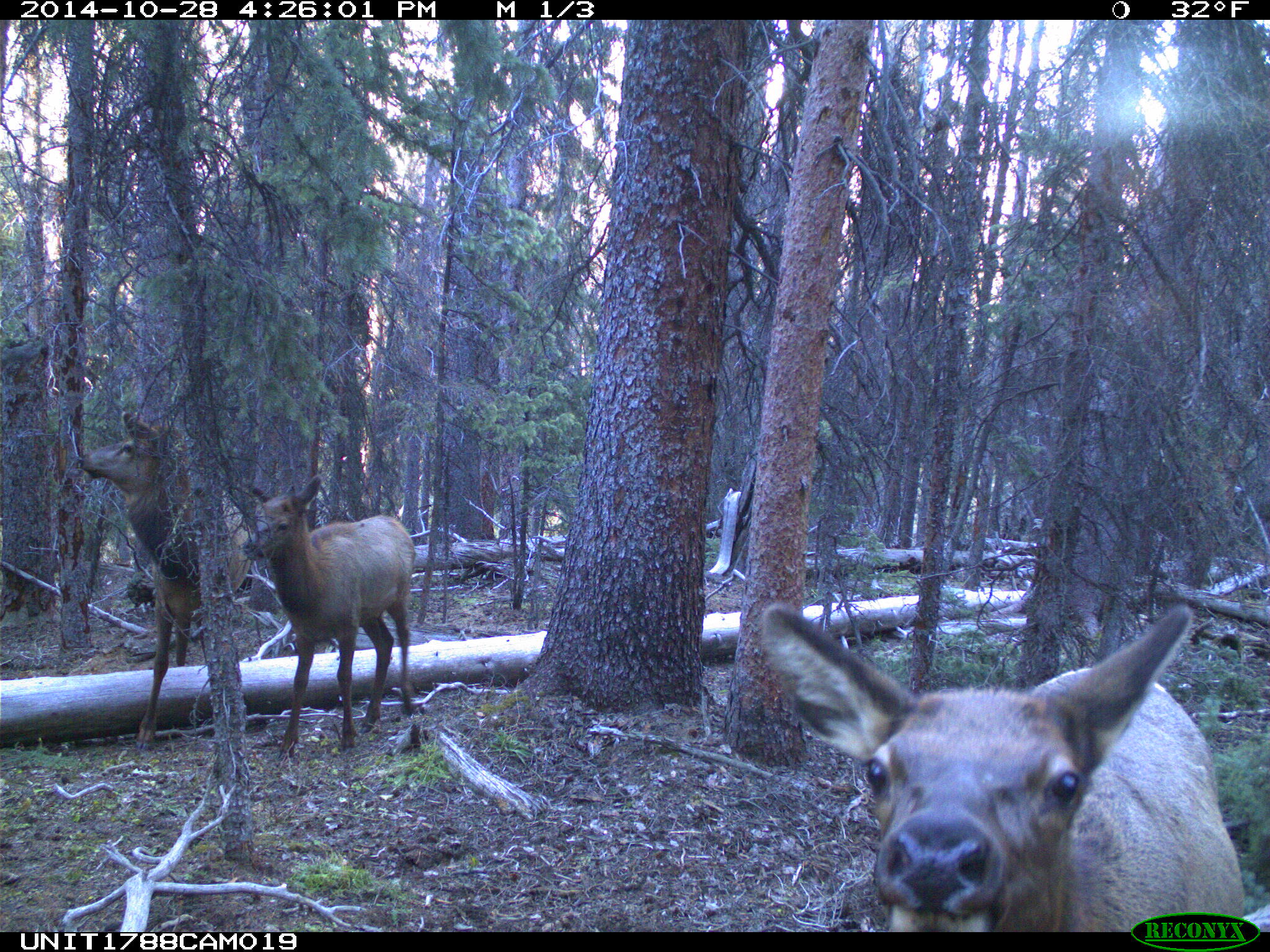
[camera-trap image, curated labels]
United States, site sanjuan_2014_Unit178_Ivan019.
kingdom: Animalia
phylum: Chordata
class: Mammalia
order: Artiodactyla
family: Cervidae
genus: Cervus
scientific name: Cervus elaphus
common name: red deer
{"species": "Cervus elaphus (red deer)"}